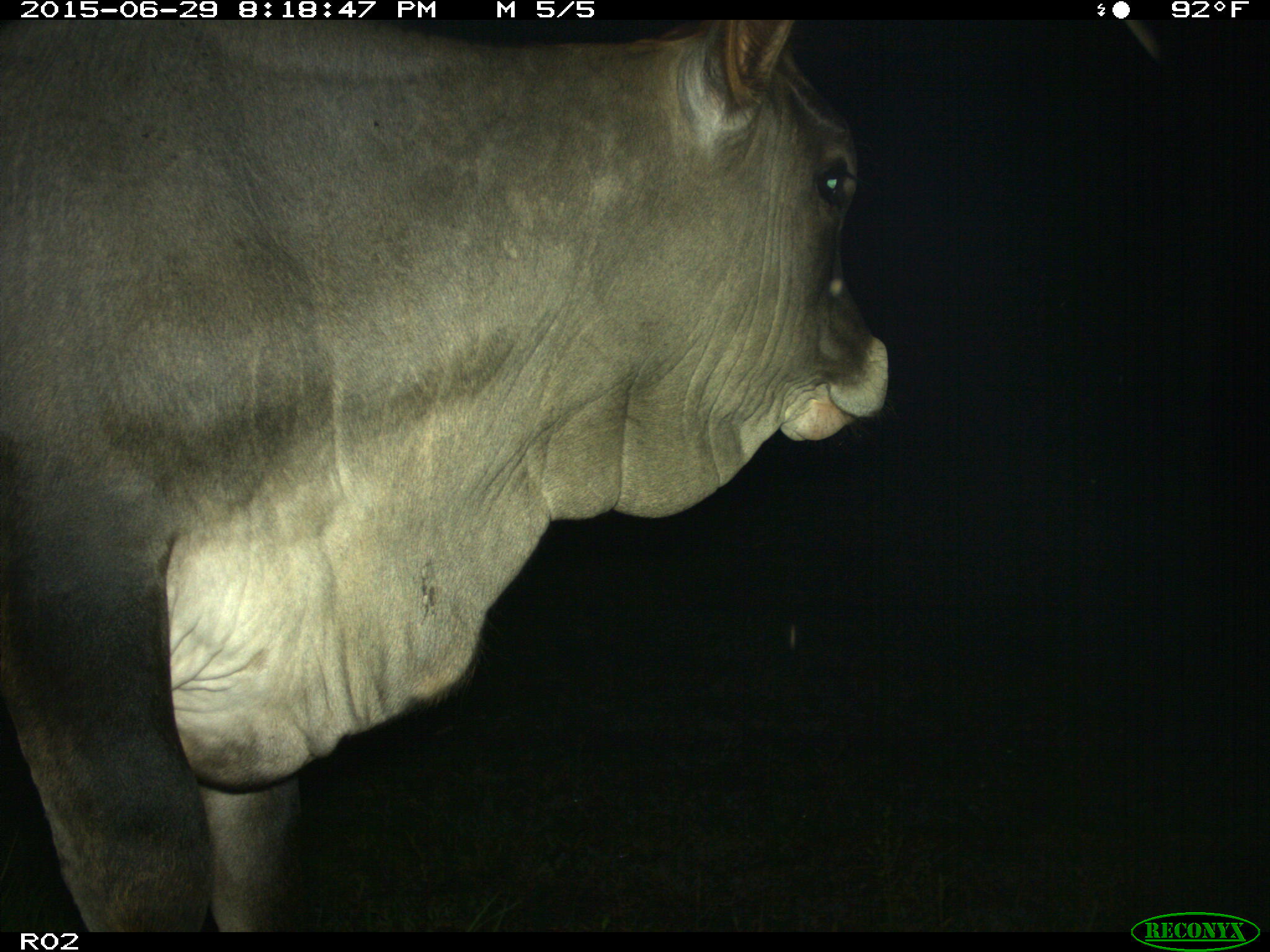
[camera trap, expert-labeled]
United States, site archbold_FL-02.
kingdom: Animalia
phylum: Chordata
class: Mammalia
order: Artiodactyla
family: Bovidae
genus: Bos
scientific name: Bos taurus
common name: domestic cow